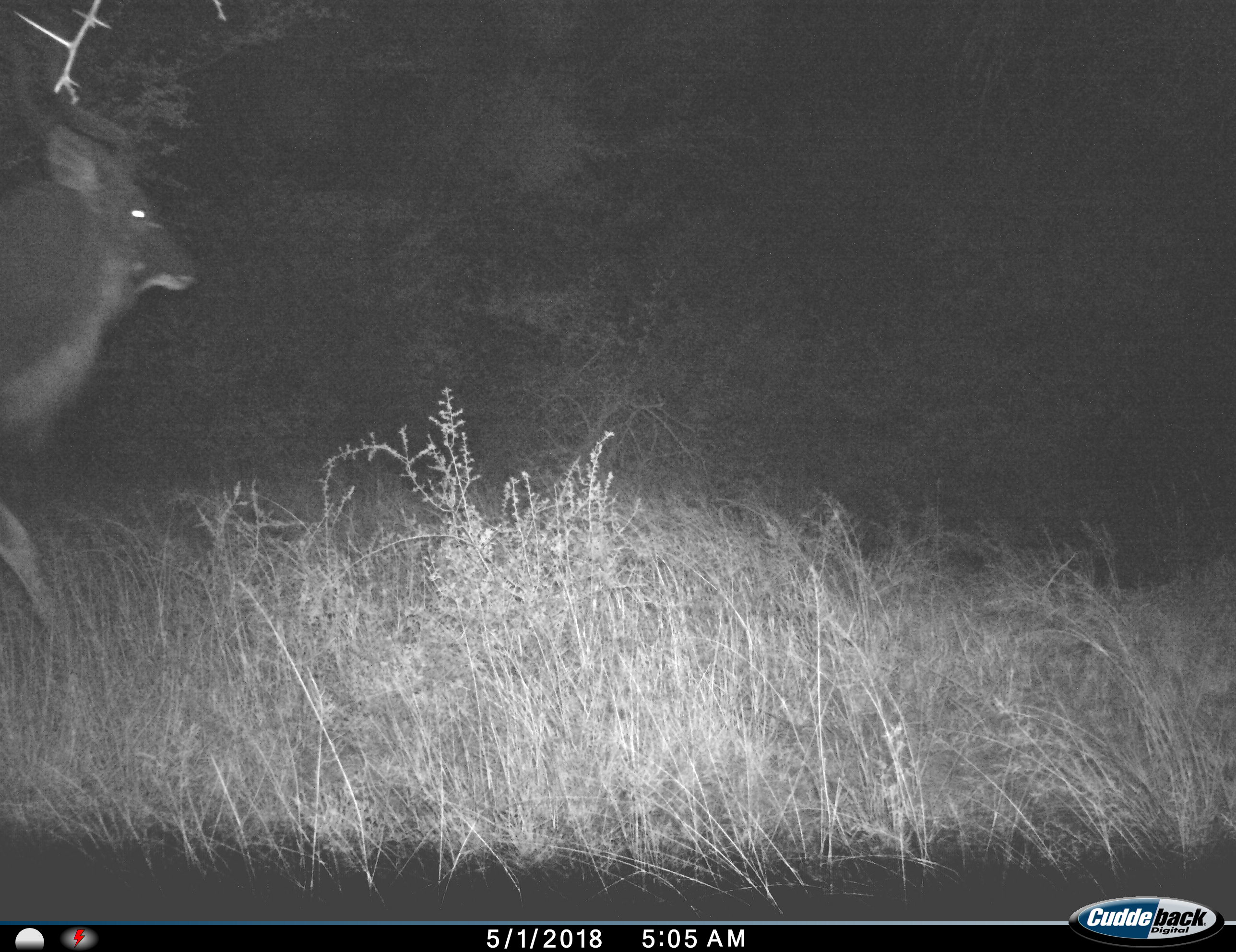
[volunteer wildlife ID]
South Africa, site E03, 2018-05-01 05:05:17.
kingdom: Animalia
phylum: Chordata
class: Mammalia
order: Artiodactyla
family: Bovidae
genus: Tragelaphus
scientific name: Tragelaphus strepsiceros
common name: greater kudu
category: kudu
Kudu (greater kudu) (Tragelaphus strepsiceros), count 1. Behavior (volunteer vote fractions): standing 0%, resting 0%, moving 100%, interacting 0%. Young present (vote fraction): 0%. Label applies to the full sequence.